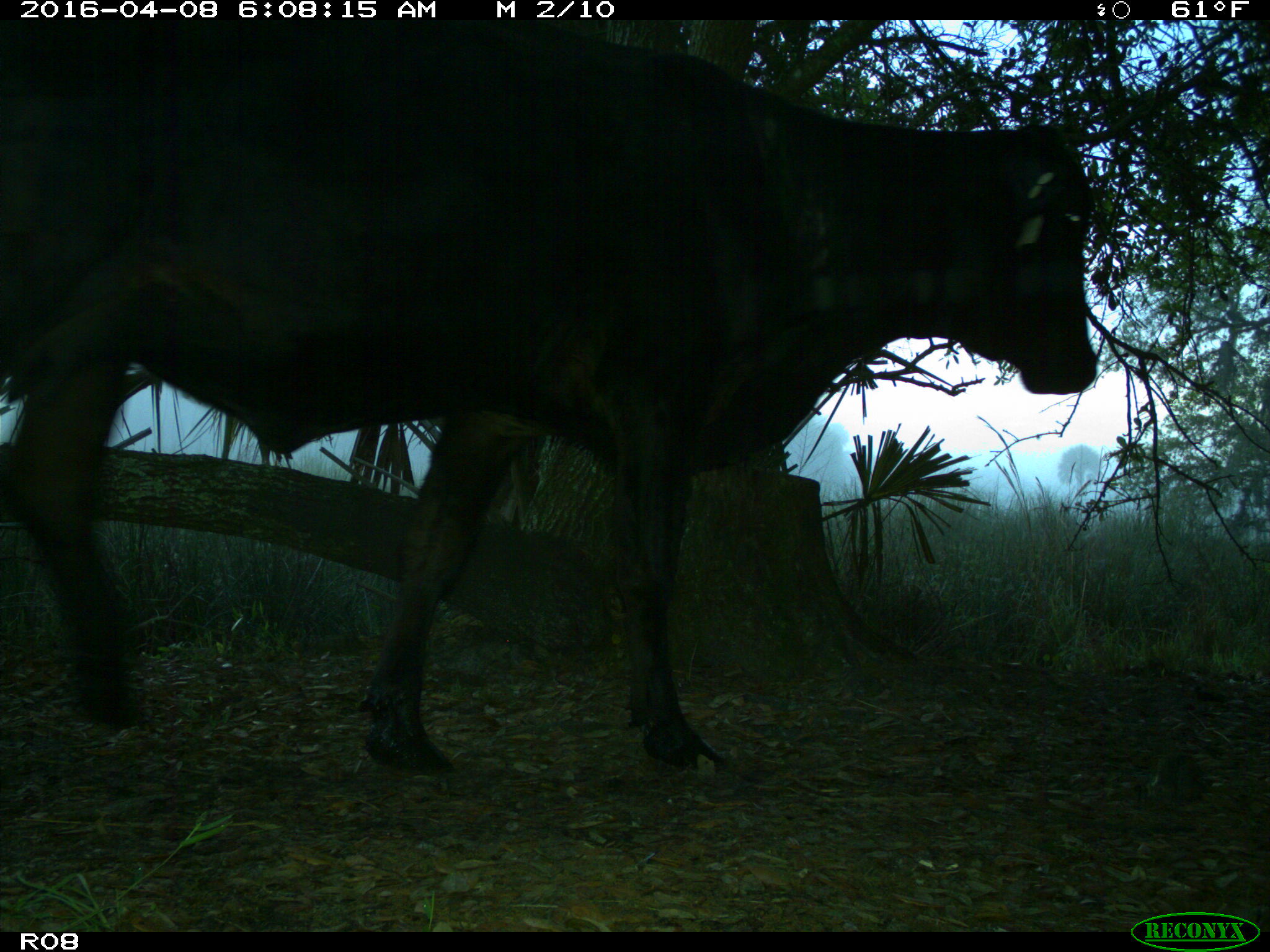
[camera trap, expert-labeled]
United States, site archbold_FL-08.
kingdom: Animalia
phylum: Chordata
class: Mammalia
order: Artiodactyla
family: Bovidae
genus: Bos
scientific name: Bos taurus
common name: domestic cow